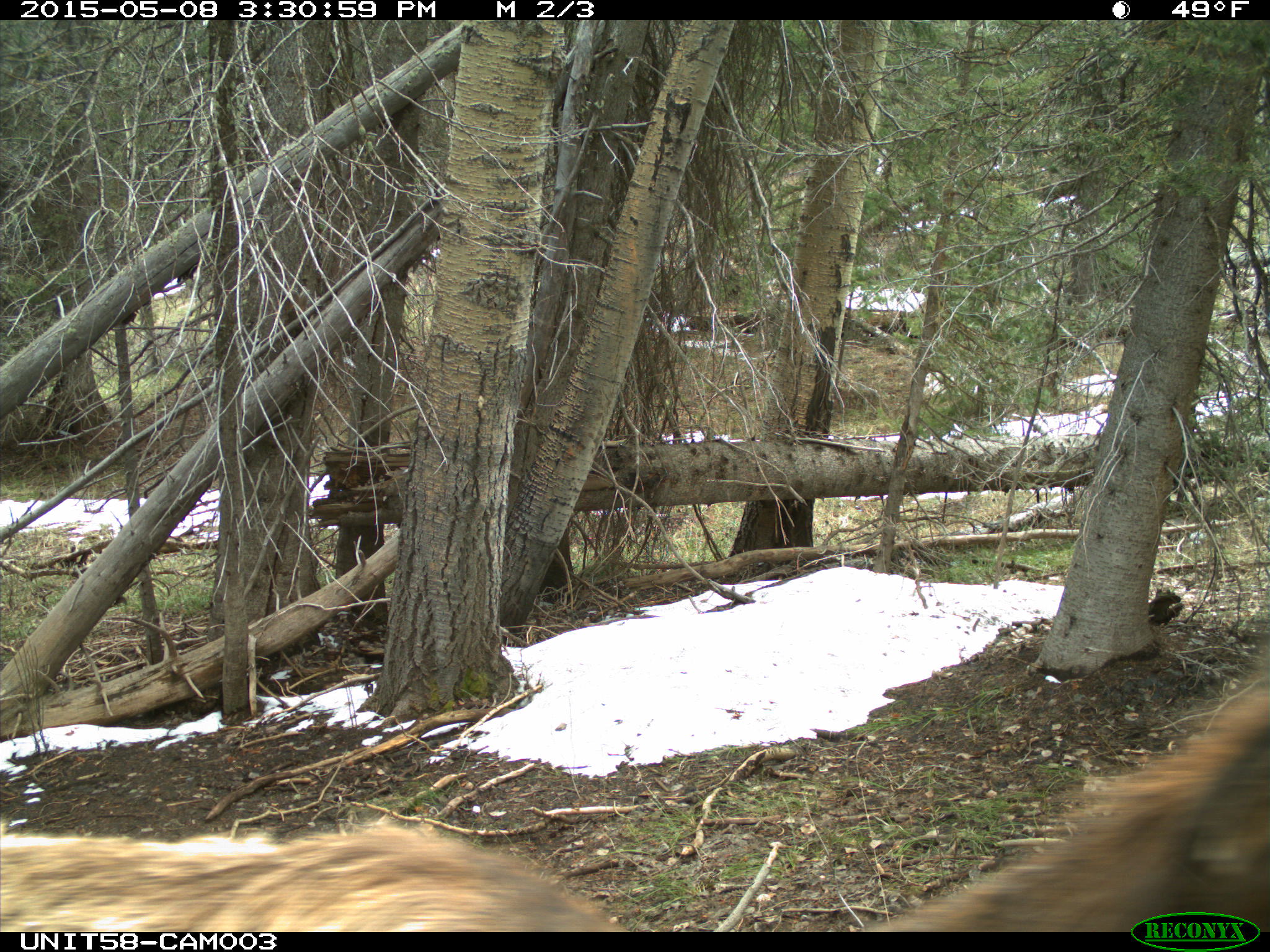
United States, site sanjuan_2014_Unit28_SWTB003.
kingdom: Animalia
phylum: Chordata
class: Mammalia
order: Artiodactyla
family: Cervidae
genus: Cervus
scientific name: Cervus elaphus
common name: red deer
Cervus elaphus (red deer).